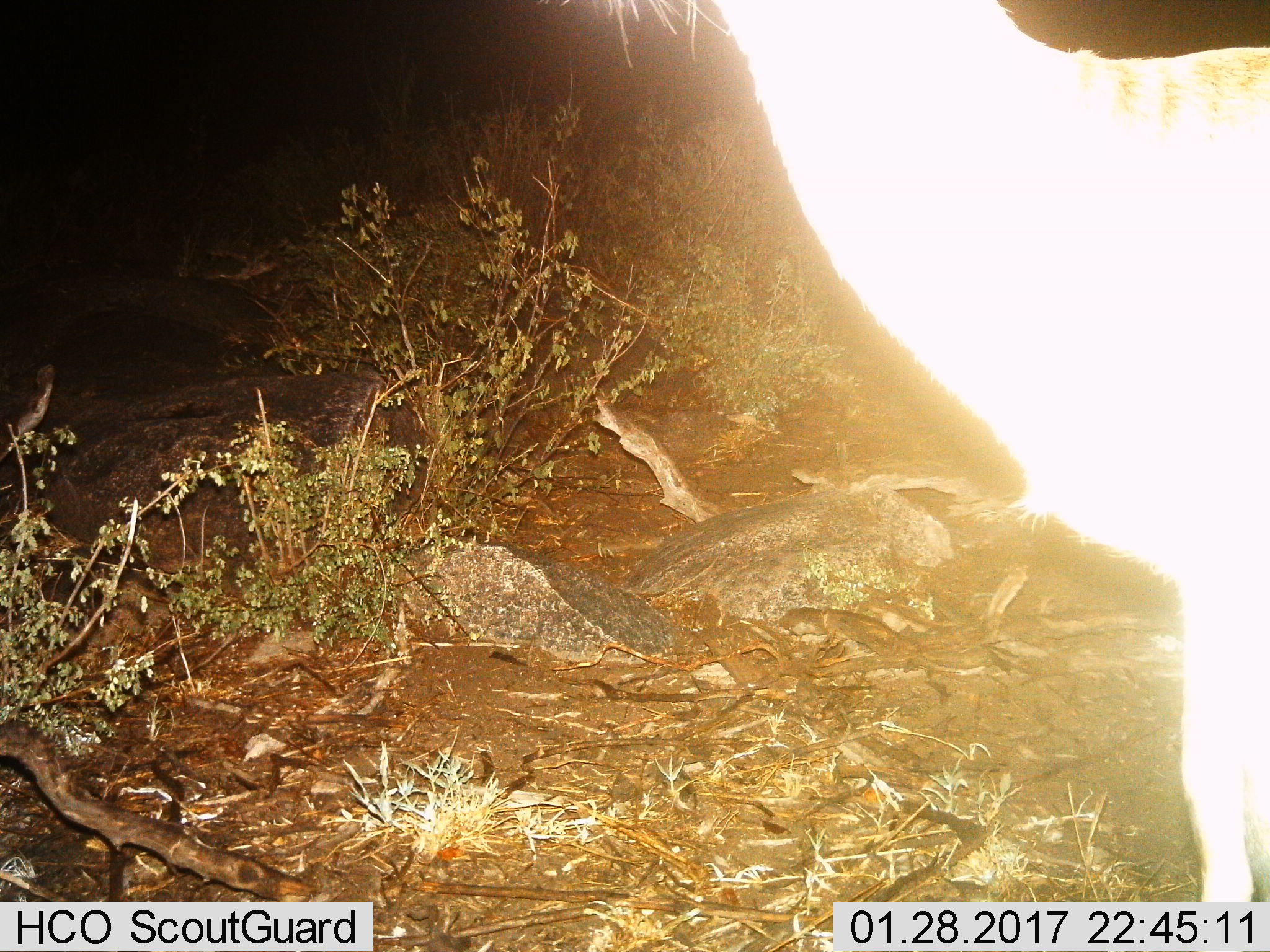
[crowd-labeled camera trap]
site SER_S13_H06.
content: unidentified animal